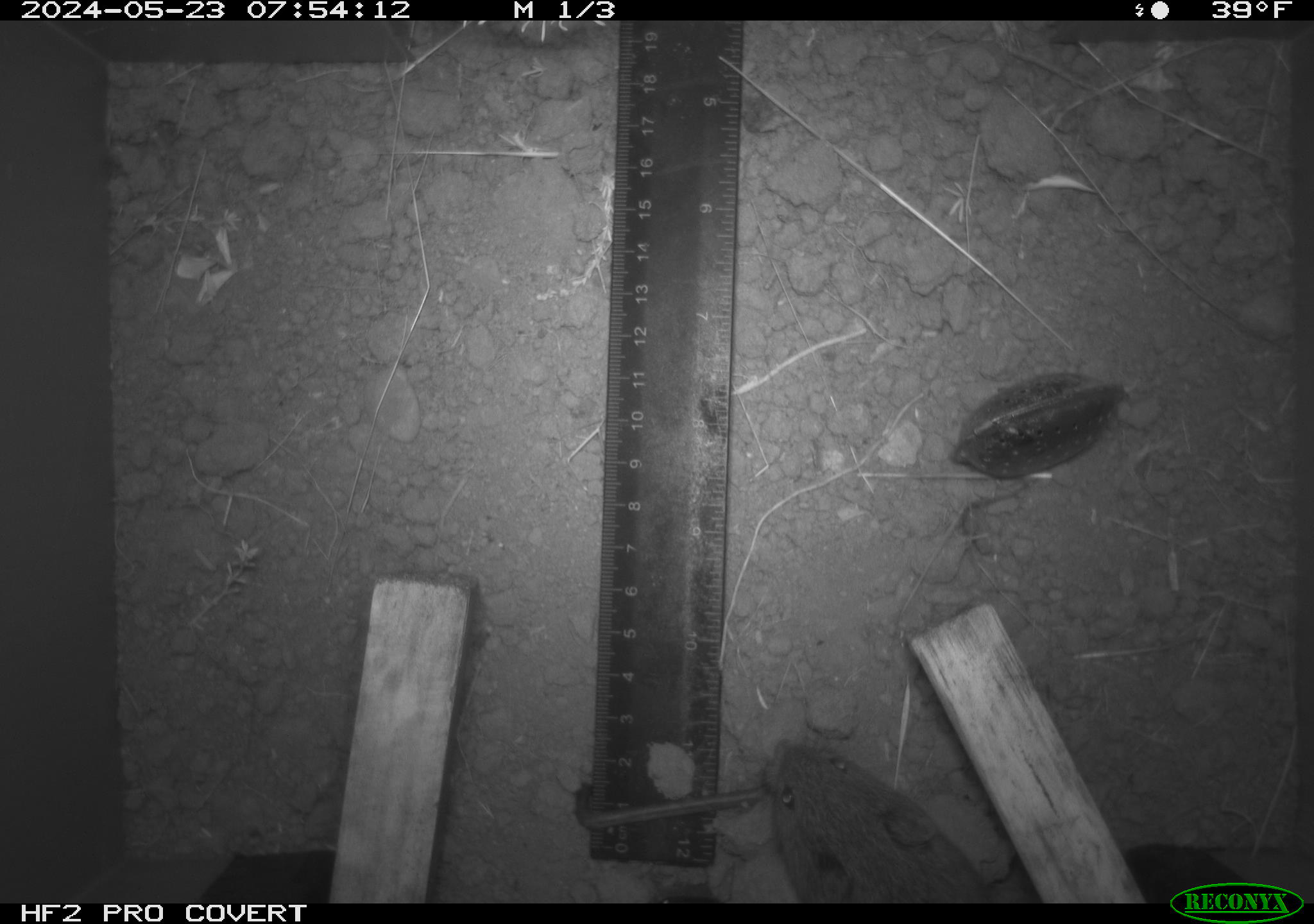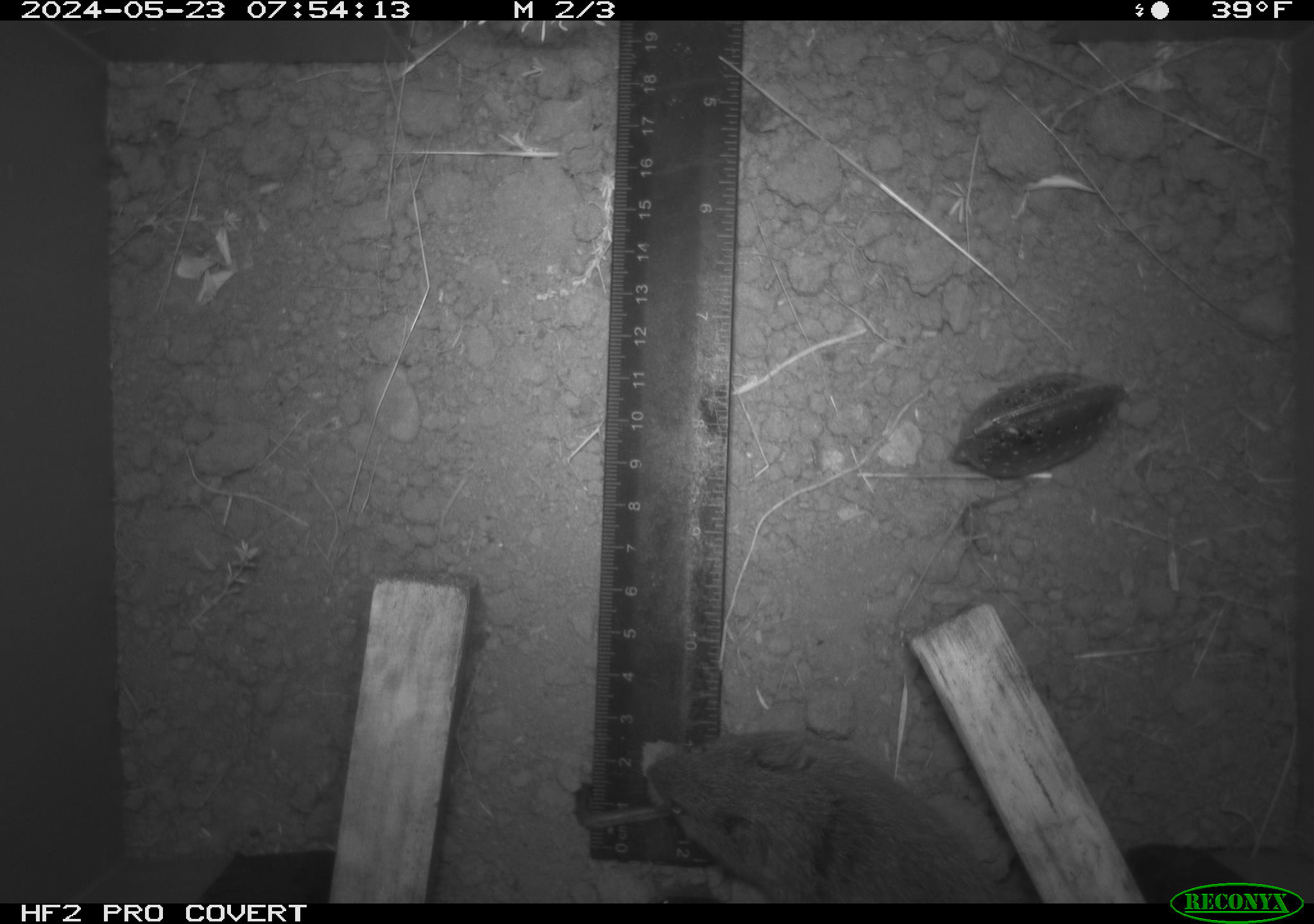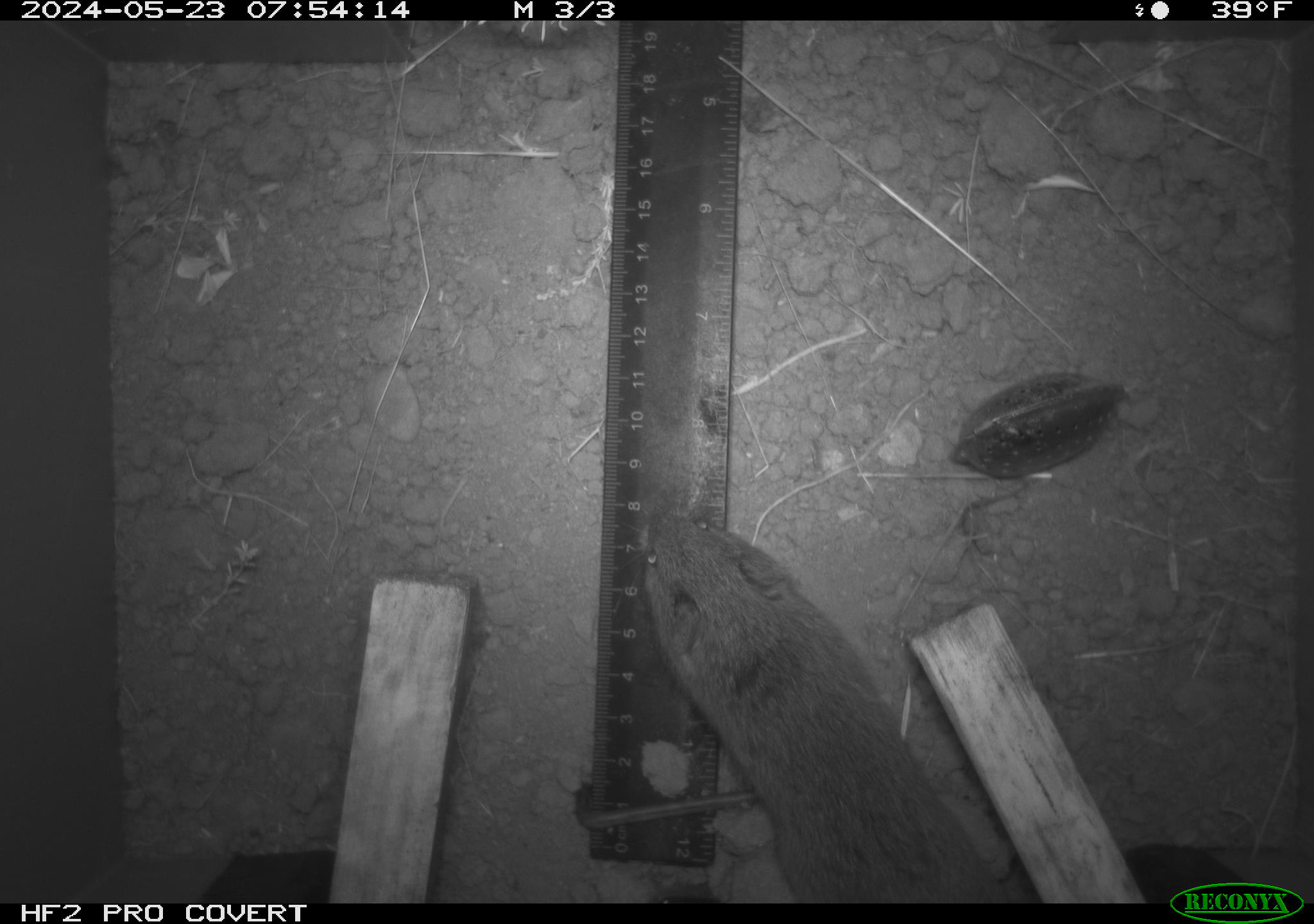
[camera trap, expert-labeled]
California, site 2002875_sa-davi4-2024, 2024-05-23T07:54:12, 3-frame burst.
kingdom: Animalia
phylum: Chordata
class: Mammalia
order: Rodentia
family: Cricetidae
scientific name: Arvicolinae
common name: voles, lemmings, and muskrats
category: arvicolinae subfamily